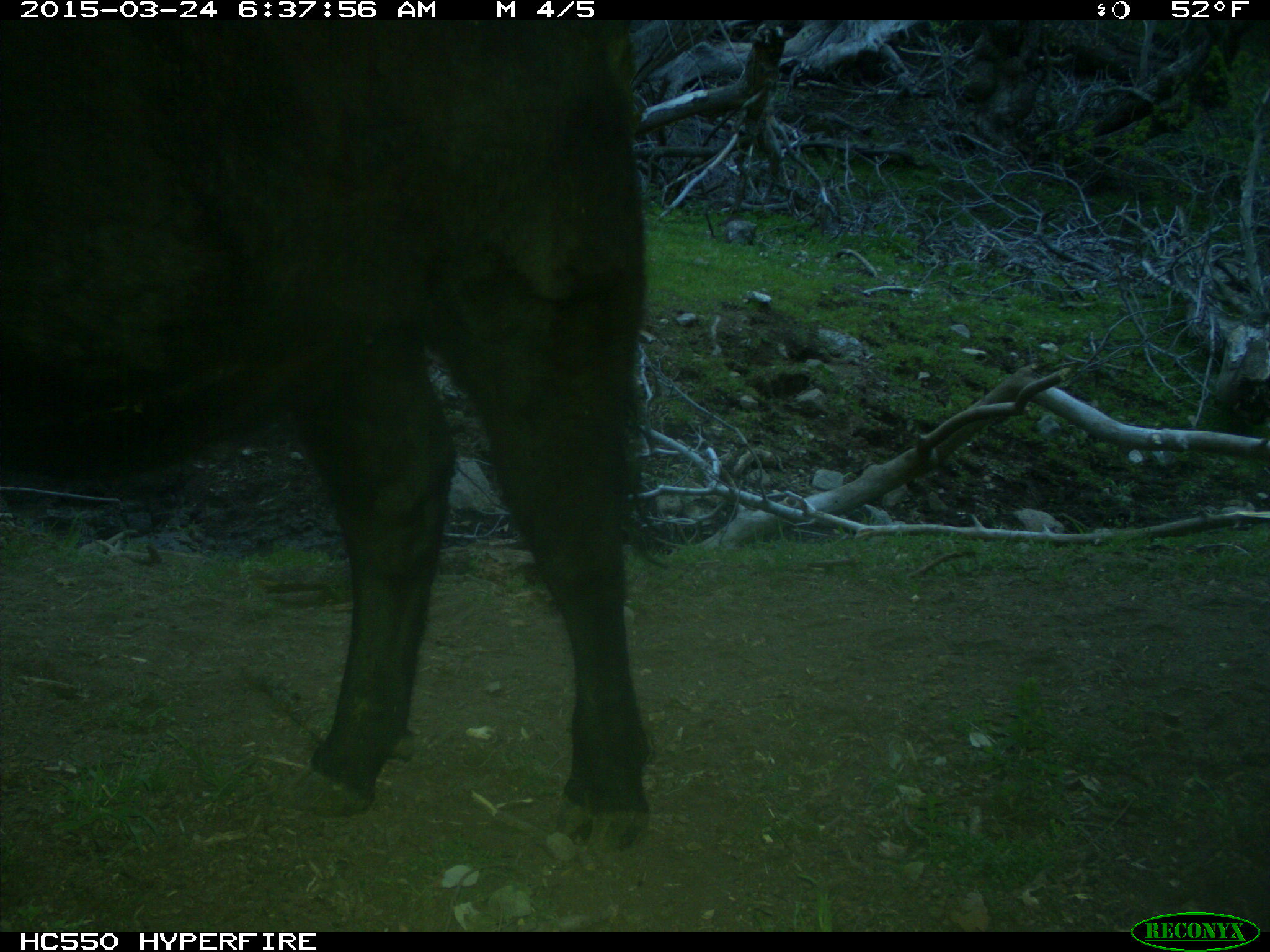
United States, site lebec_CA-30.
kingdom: Animalia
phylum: Chordata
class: Mammalia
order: Artiodactyla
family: Bovidae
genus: Bos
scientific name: Bos taurus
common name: domestic cow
Bos taurus (domestic cow).